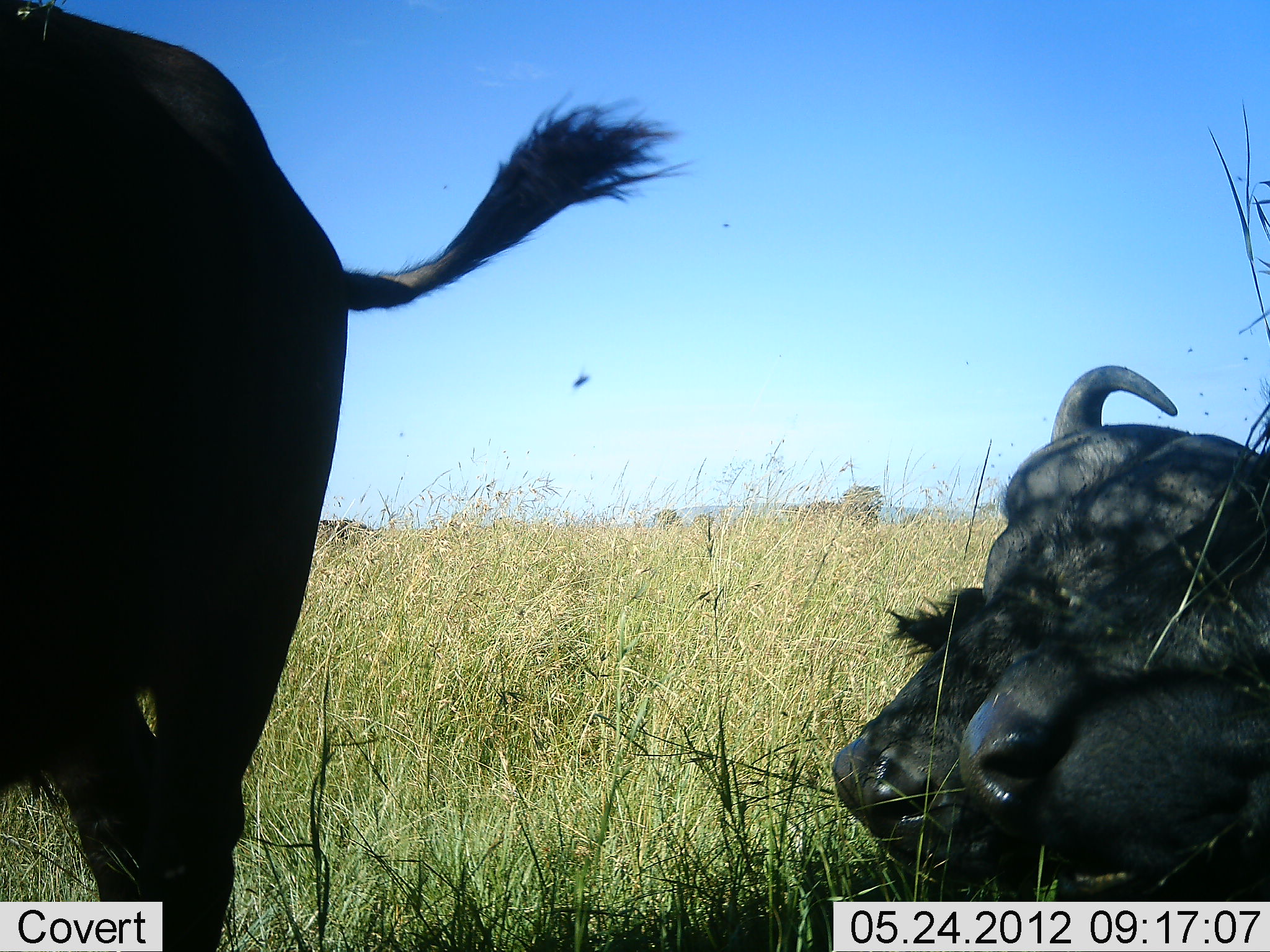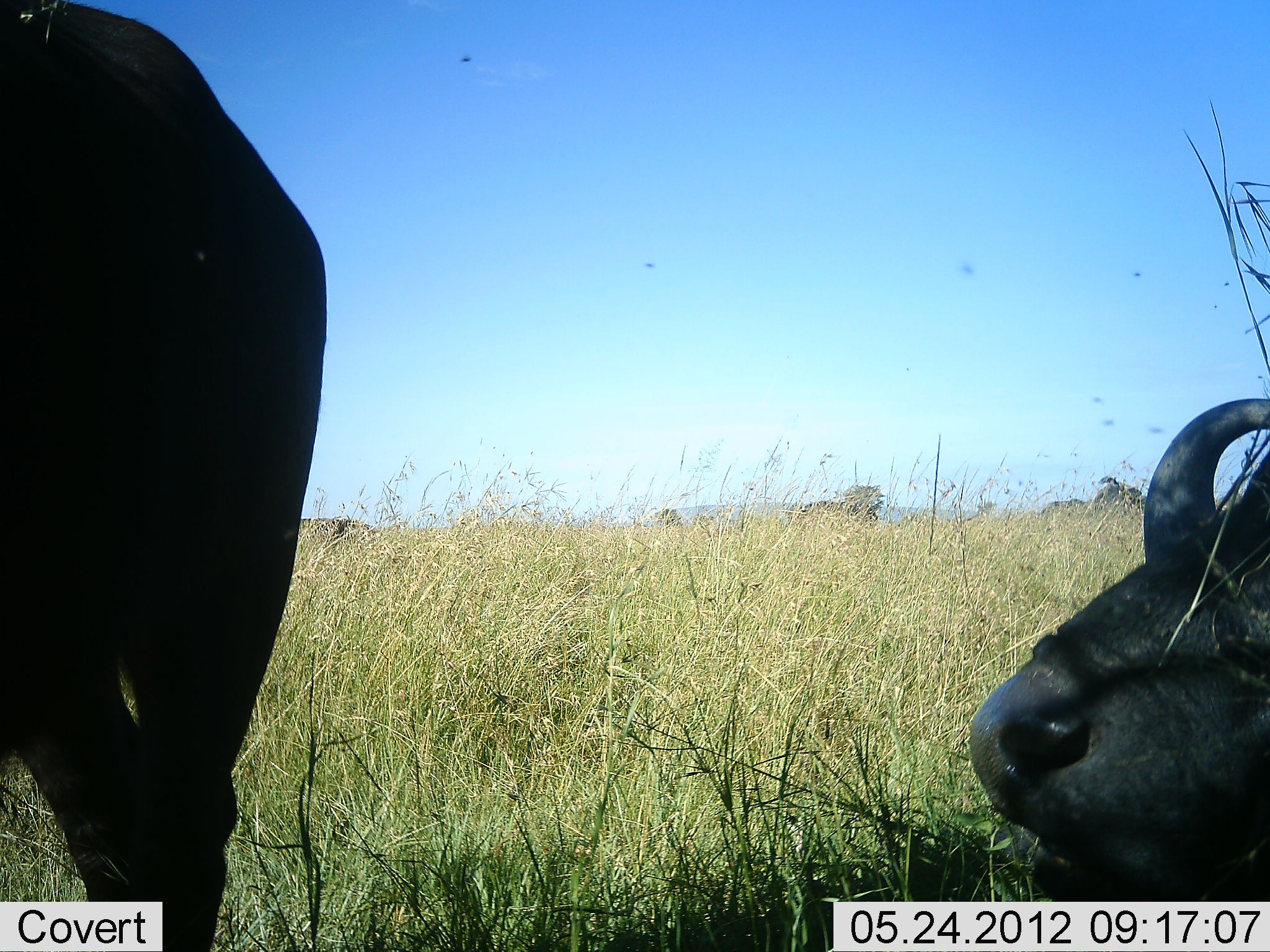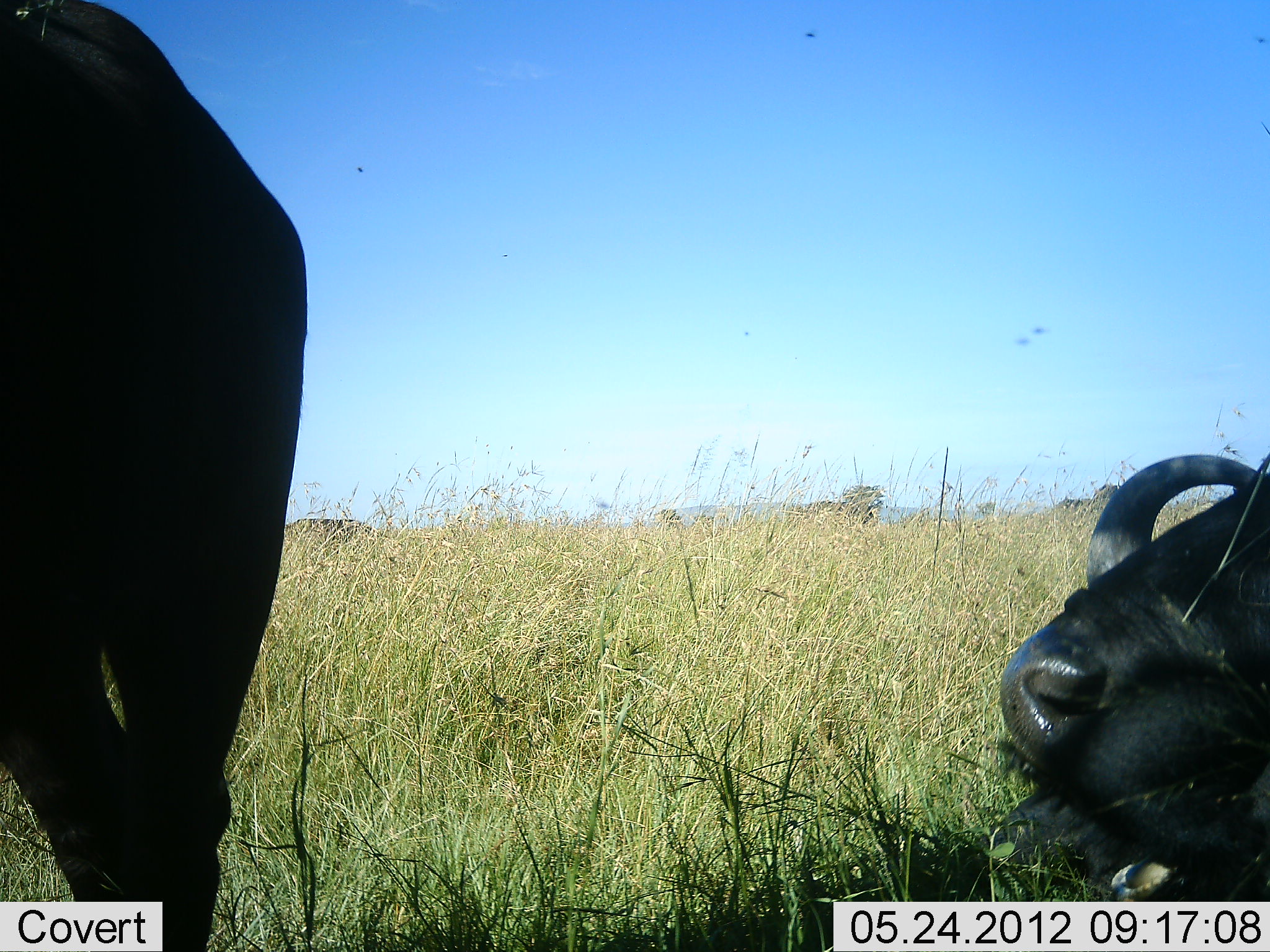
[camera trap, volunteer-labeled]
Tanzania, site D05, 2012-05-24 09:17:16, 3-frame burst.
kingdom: Animalia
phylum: Chordata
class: Mammalia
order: Artiodactyla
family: Bovidae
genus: Syncerus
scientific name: Syncerus caffer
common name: cape buffalo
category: buffalo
Buffalo (cape buffalo) (Syncerus caffer), count 2. Behavior (volunteer vote fractions): standing 80%, resting 90%, moving 0%, interacting 10%. Young present (vote fraction): 0%. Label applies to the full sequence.